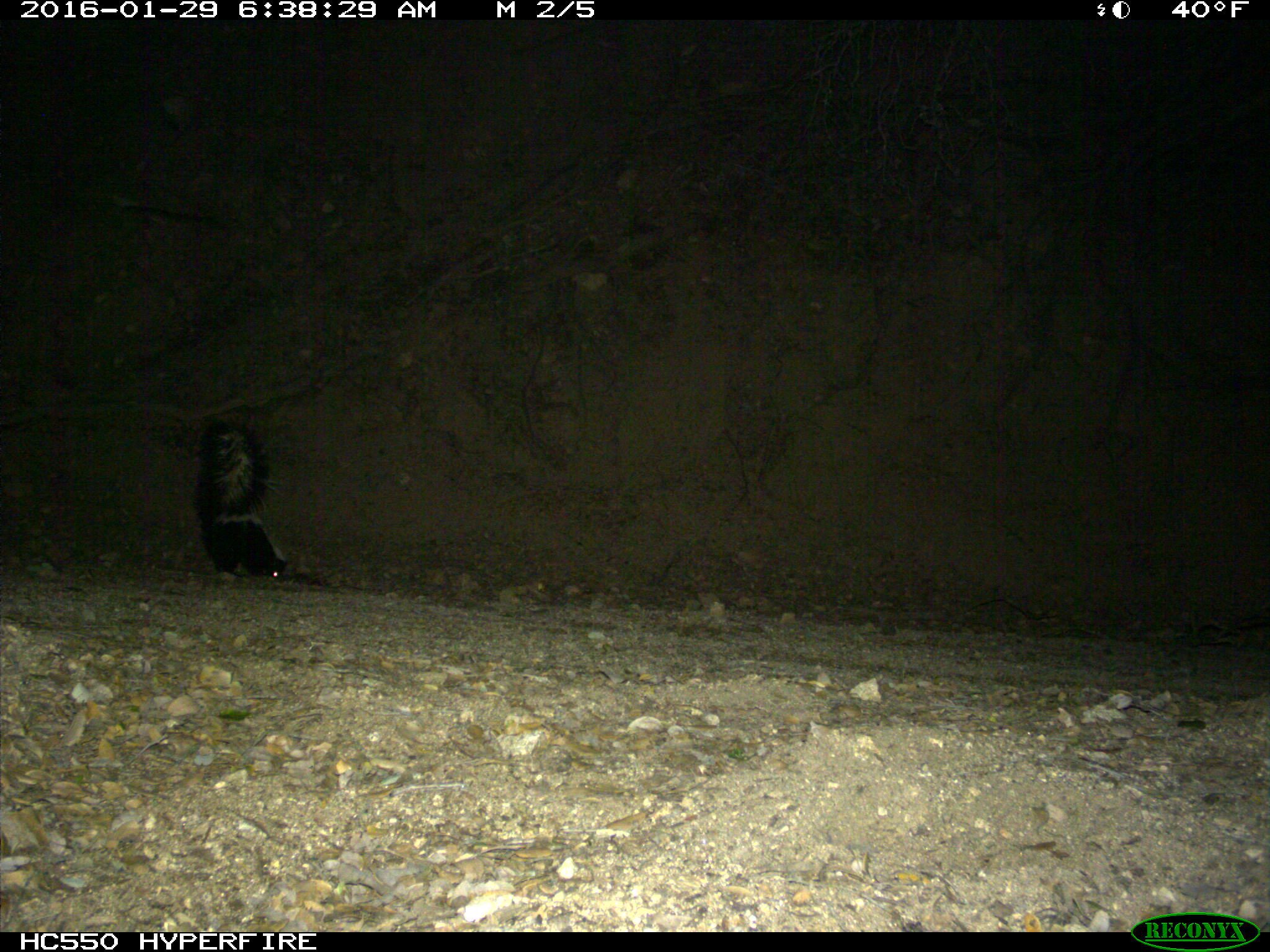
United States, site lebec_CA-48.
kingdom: Animalia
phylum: Chordata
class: Mammalia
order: Carnivora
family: Mephitidae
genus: Mephitis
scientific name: Mephitis mephitis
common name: striped skunk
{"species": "Mephitis mephitis (striped skunk)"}